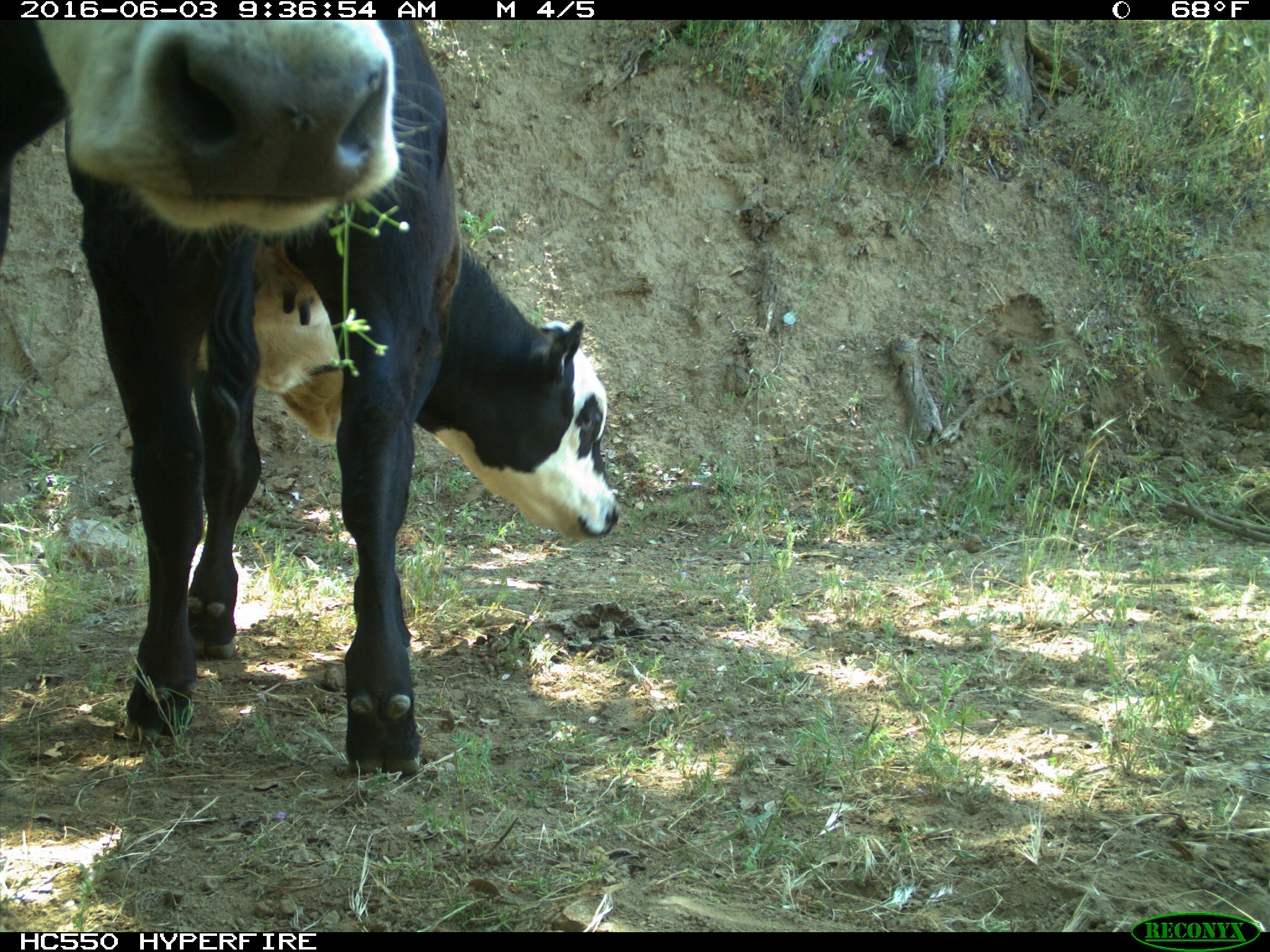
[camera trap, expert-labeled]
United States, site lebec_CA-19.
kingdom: Animalia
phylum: Chordata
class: Mammalia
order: Artiodactyla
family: Bovidae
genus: Bos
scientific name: Bos taurus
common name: domestic cow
Bos taurus (domestic cow).